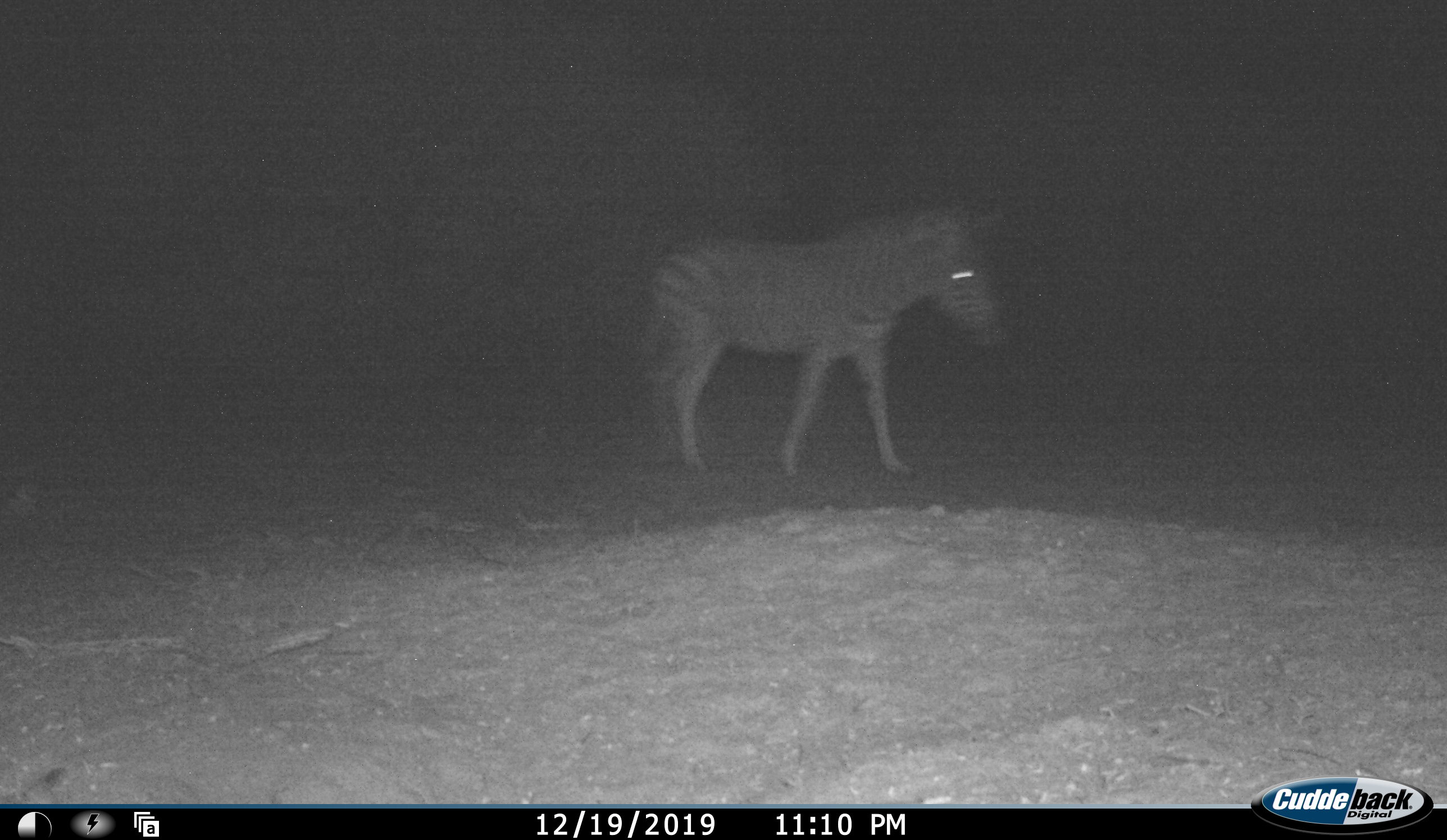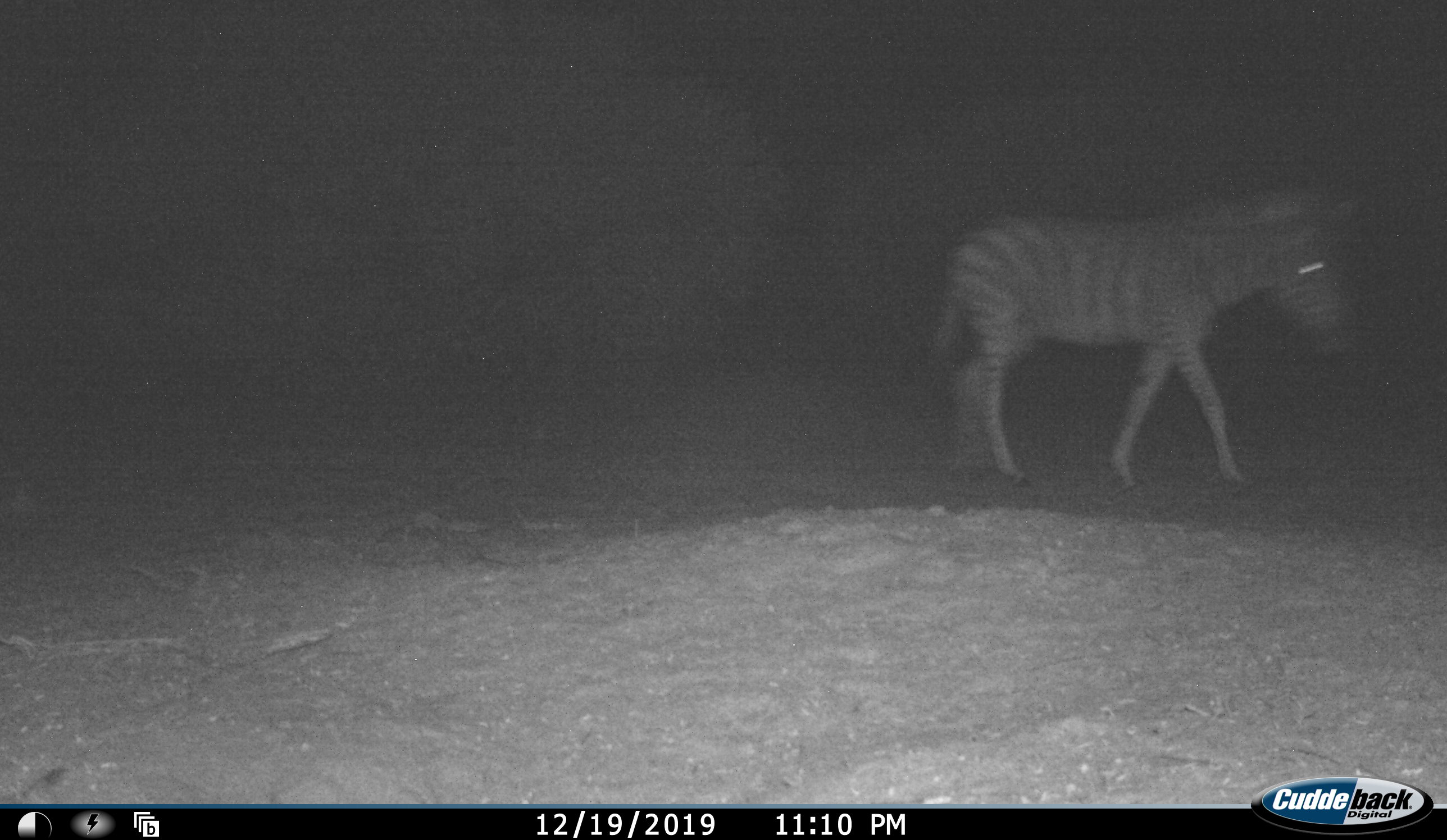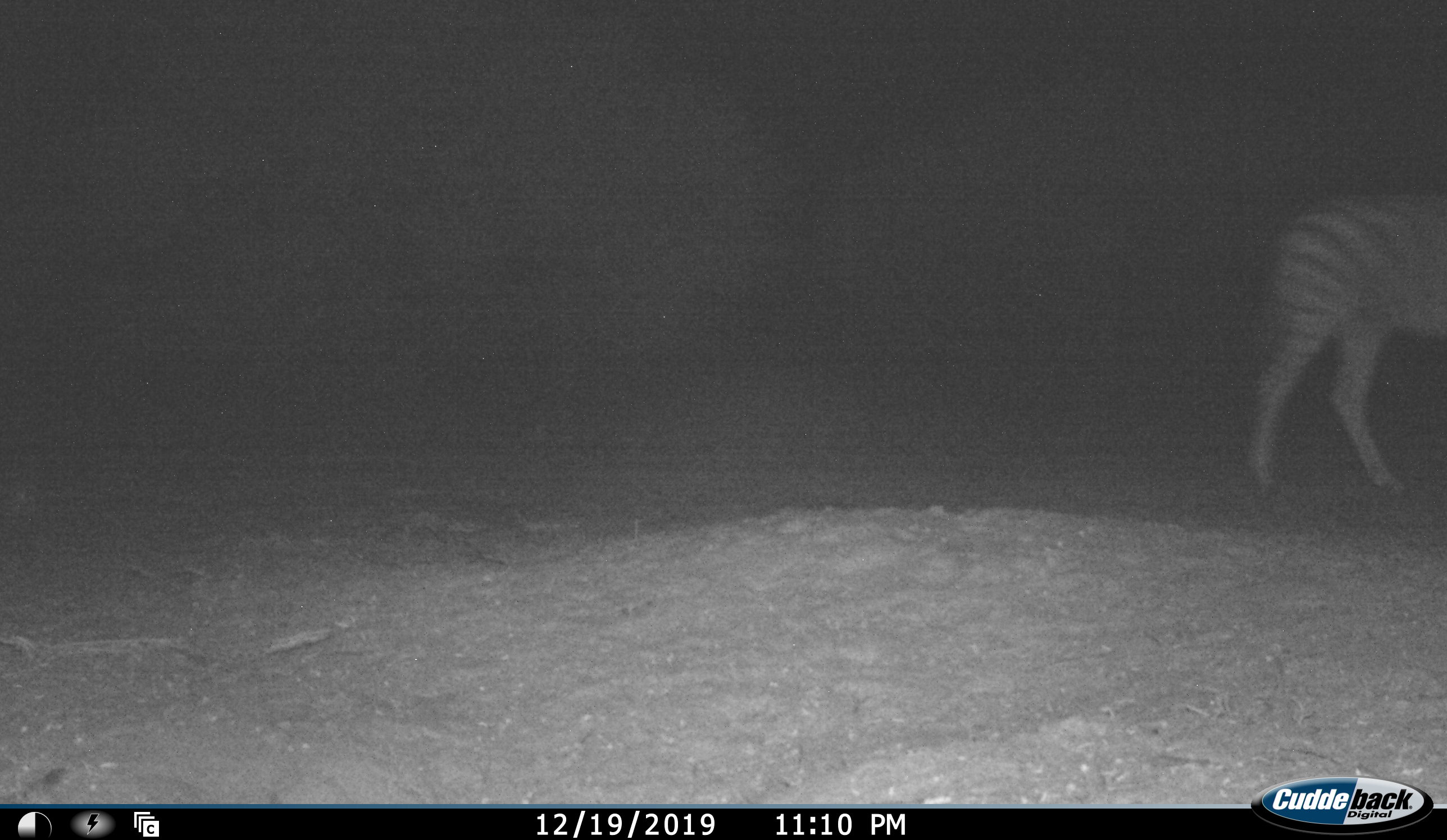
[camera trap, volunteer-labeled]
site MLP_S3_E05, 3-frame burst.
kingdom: Animalia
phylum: Chordata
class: Mammalia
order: Perissodactyla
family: Equidae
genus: Equus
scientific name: Equus quagga burchellii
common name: burchell's zebra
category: zebraburchells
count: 1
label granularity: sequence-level